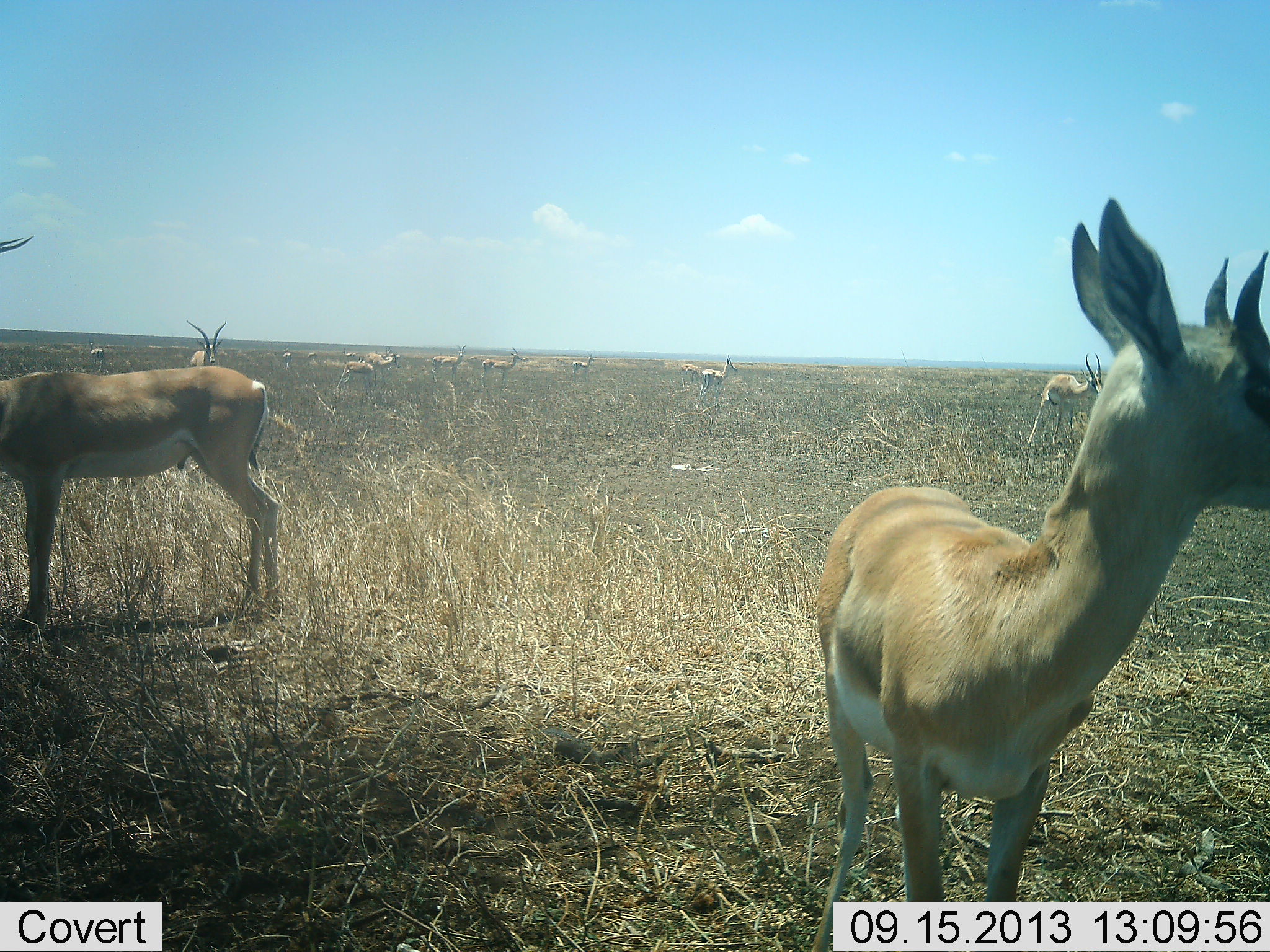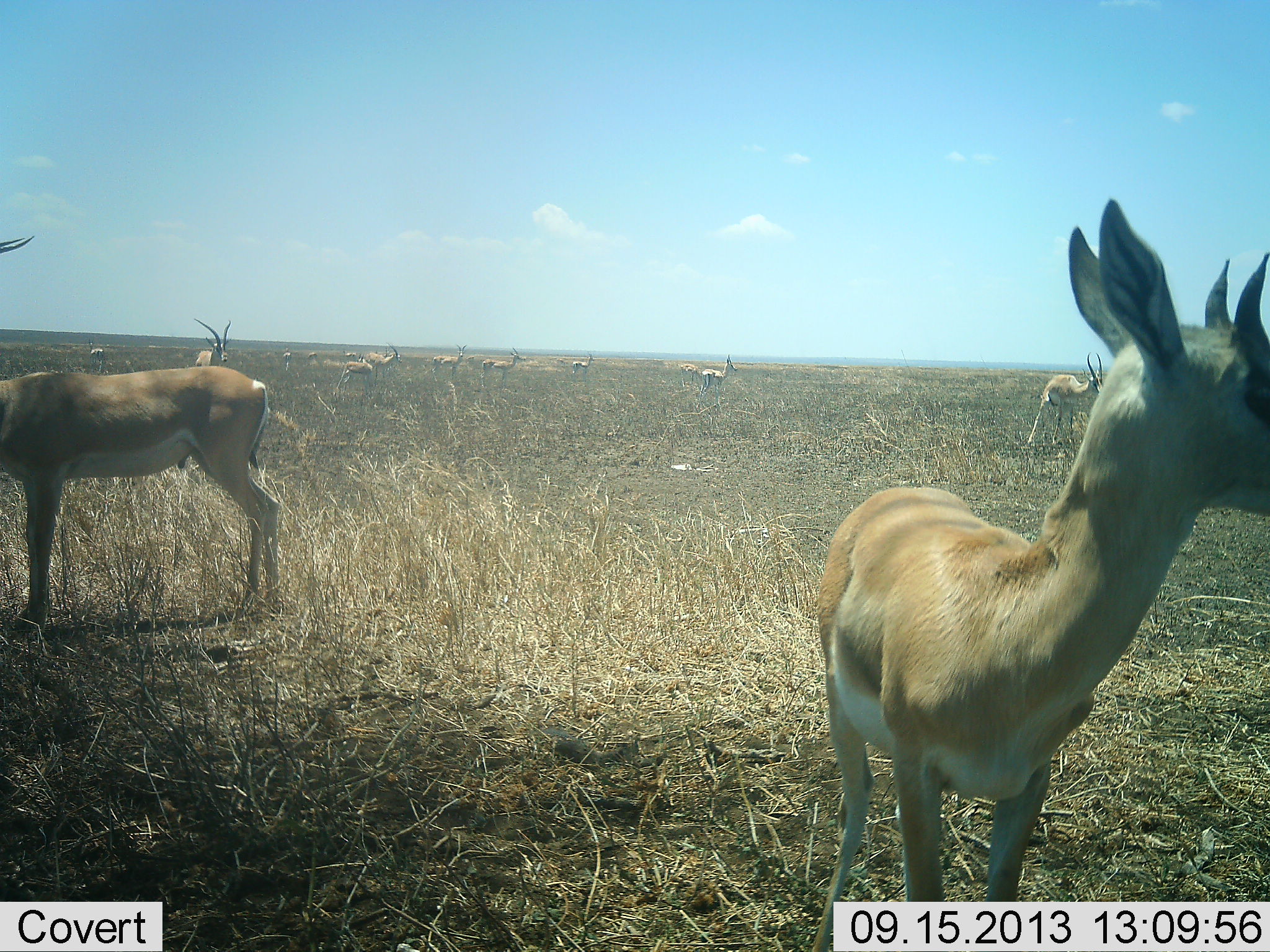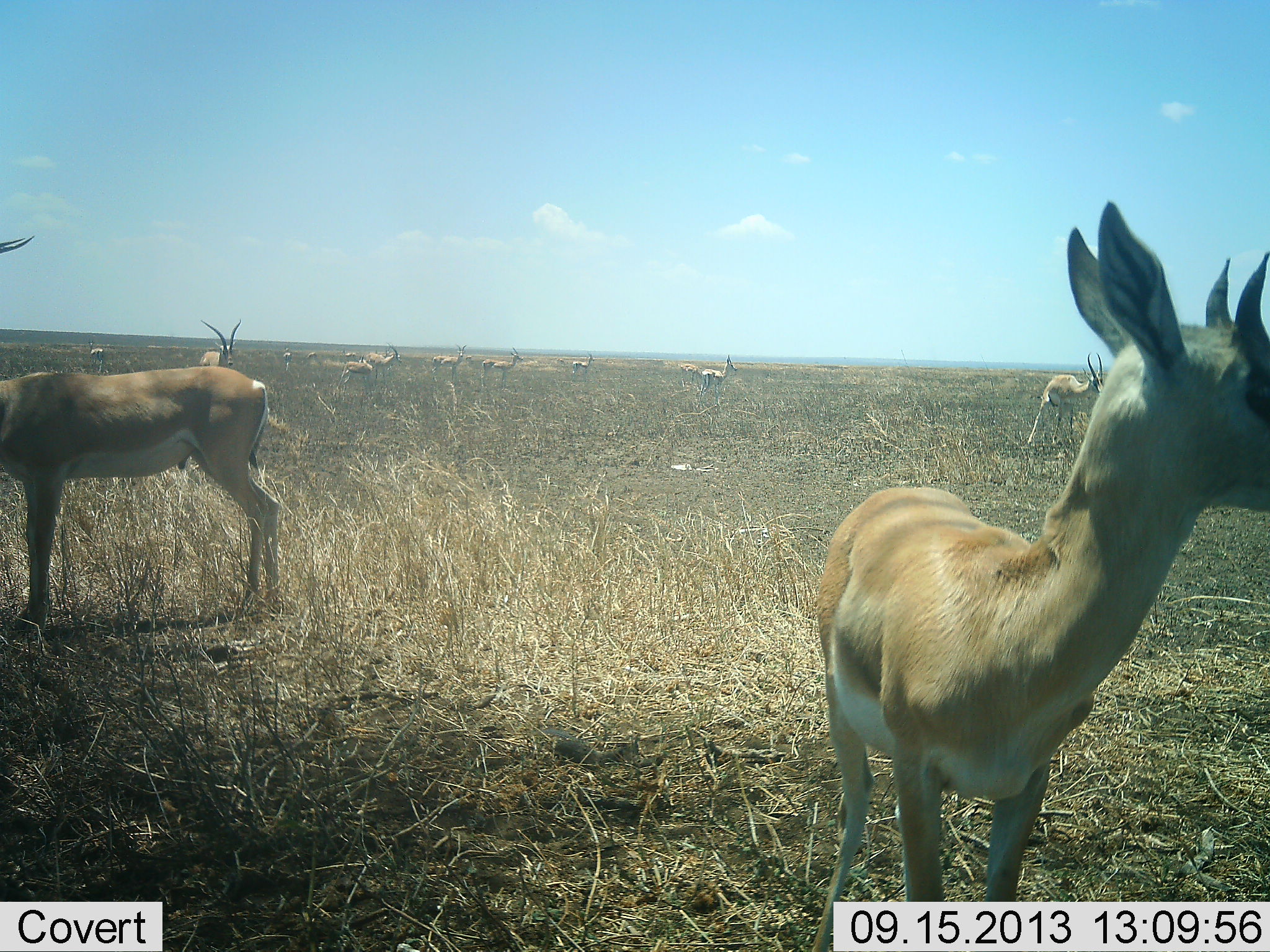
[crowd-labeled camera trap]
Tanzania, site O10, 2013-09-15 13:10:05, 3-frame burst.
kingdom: Animalia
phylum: Chordata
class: Mammalia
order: Artiodactyla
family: Bovidae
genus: Nanger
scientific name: Nanger granti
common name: grant's gazelle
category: gazellegrants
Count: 11-50.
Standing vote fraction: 94%.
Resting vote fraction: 6%.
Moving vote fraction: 18%.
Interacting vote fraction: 6%.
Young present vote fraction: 9%.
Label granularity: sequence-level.